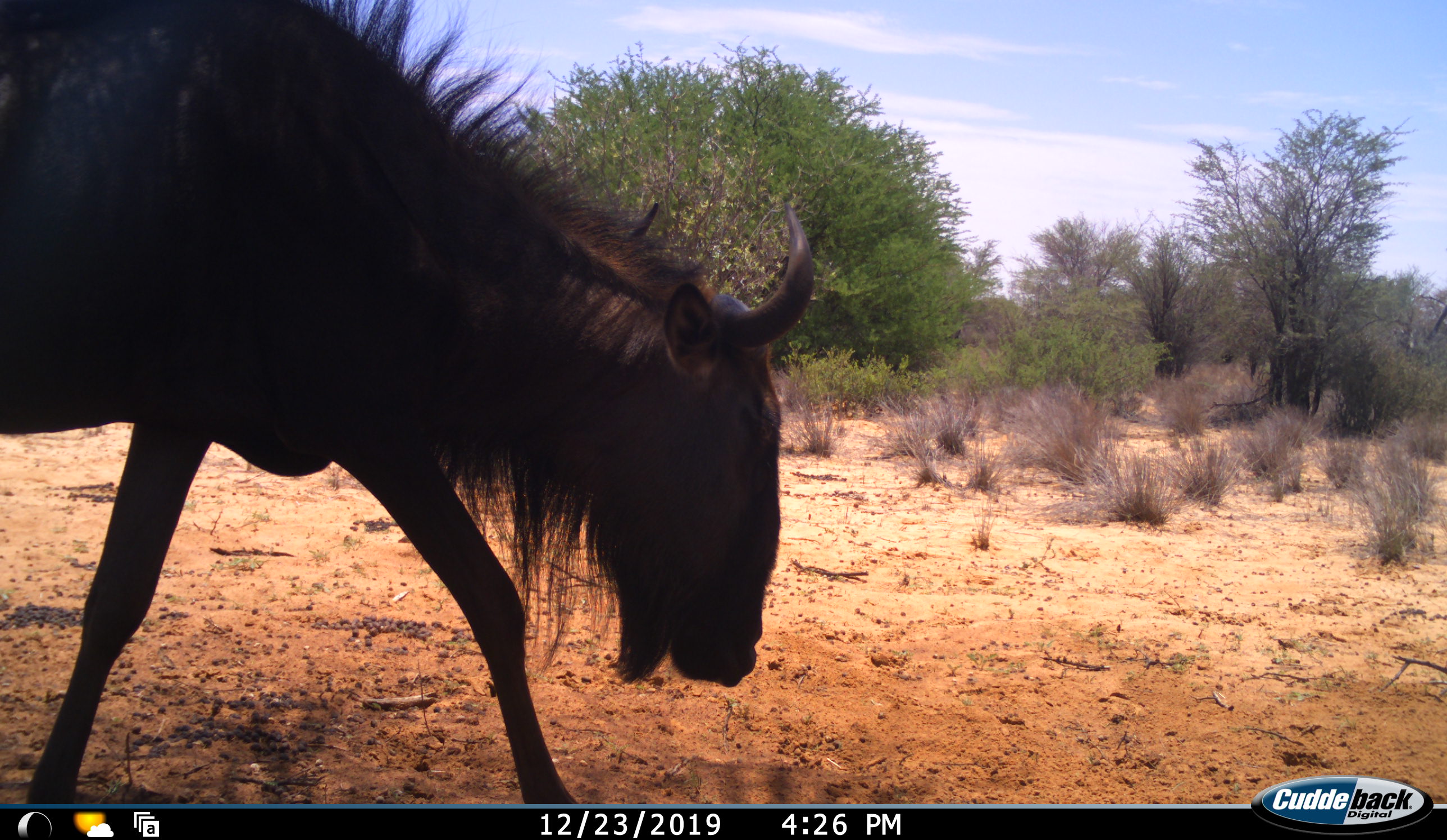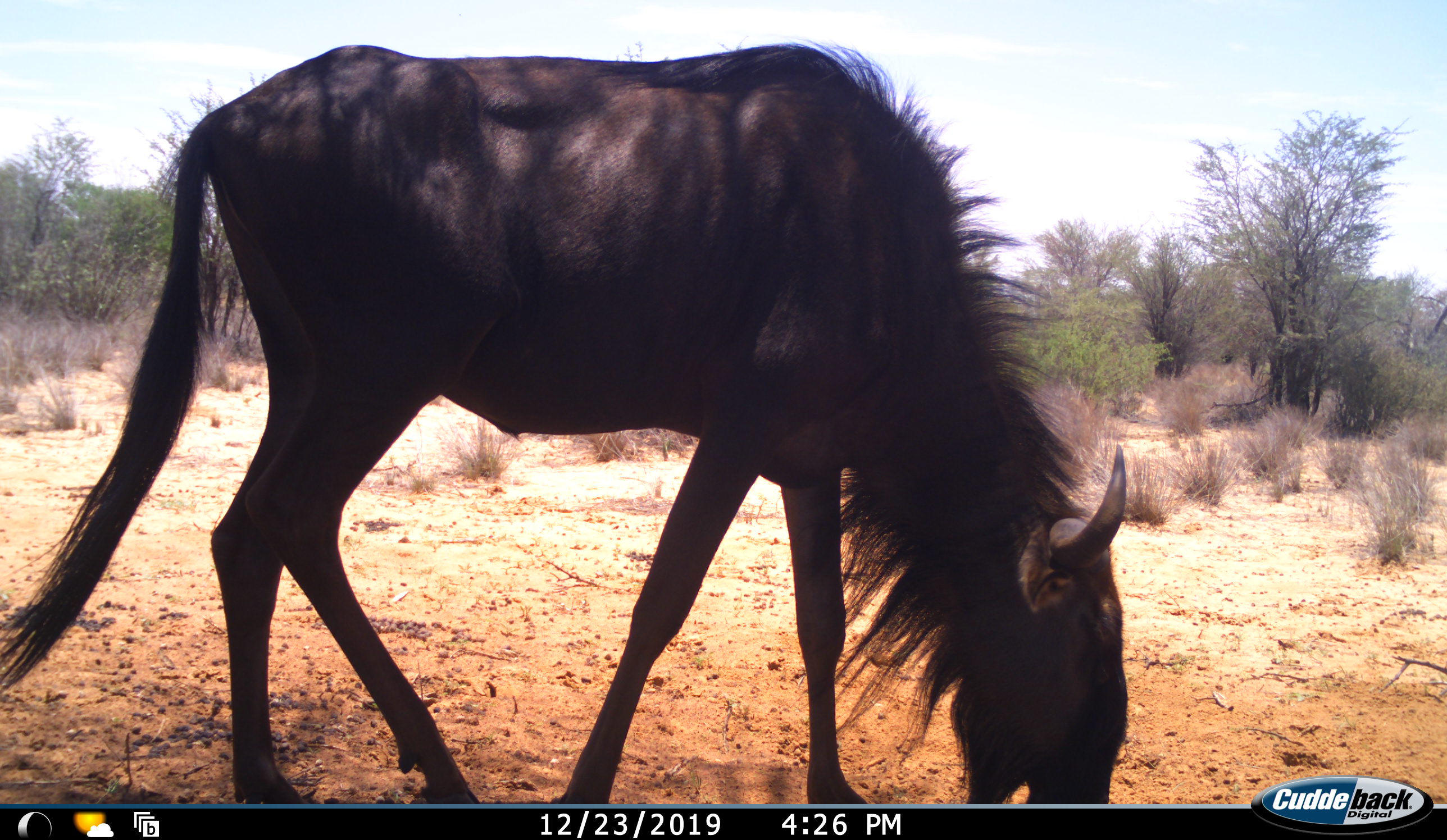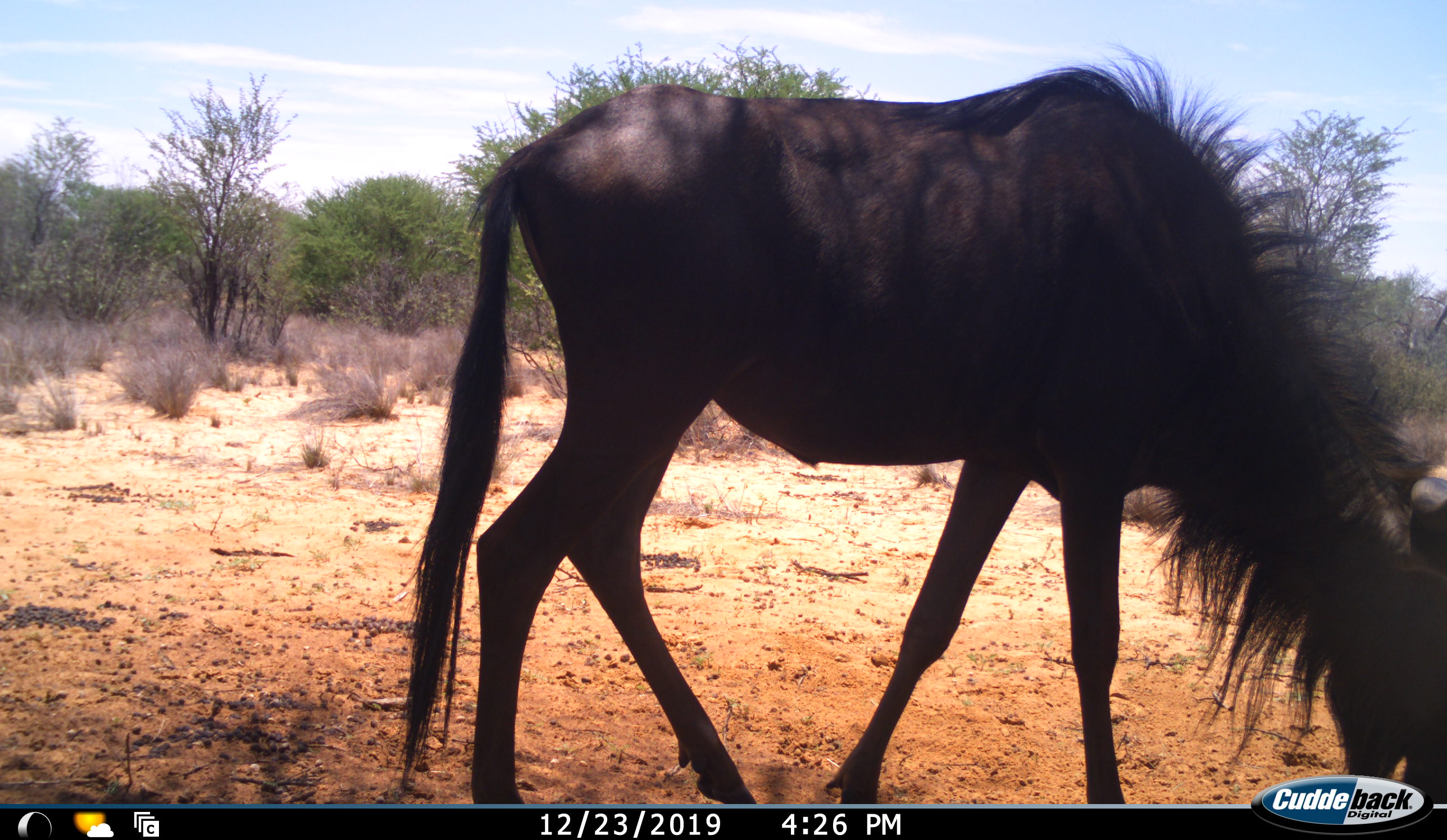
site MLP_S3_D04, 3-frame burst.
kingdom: Animalia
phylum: Chordata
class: Mammalia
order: Artiodactyla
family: Bovidae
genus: Connochaetes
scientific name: Connochaetes taurinus taurinus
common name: blue wildebeest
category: wildebeestblue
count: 1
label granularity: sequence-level